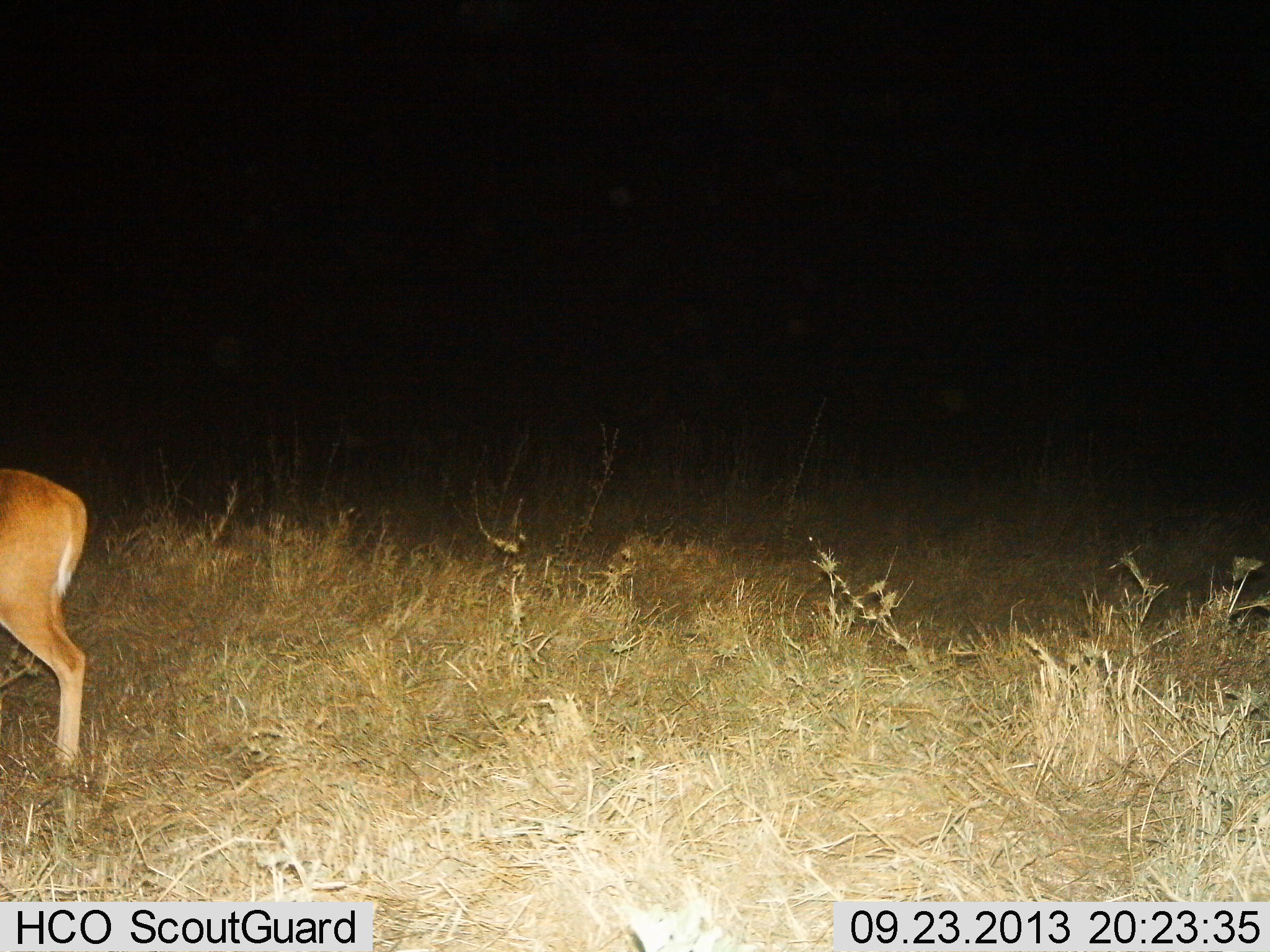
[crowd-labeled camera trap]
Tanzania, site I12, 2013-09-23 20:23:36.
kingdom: Animalia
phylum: Chordata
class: Mammalia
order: Artiodactyla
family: Bovidae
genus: Redunca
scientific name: Redunca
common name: reedbuck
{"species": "reedbuck (Redunca)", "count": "1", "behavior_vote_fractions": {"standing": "92%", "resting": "0%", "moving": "8%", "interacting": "0%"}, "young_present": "0%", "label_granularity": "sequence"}